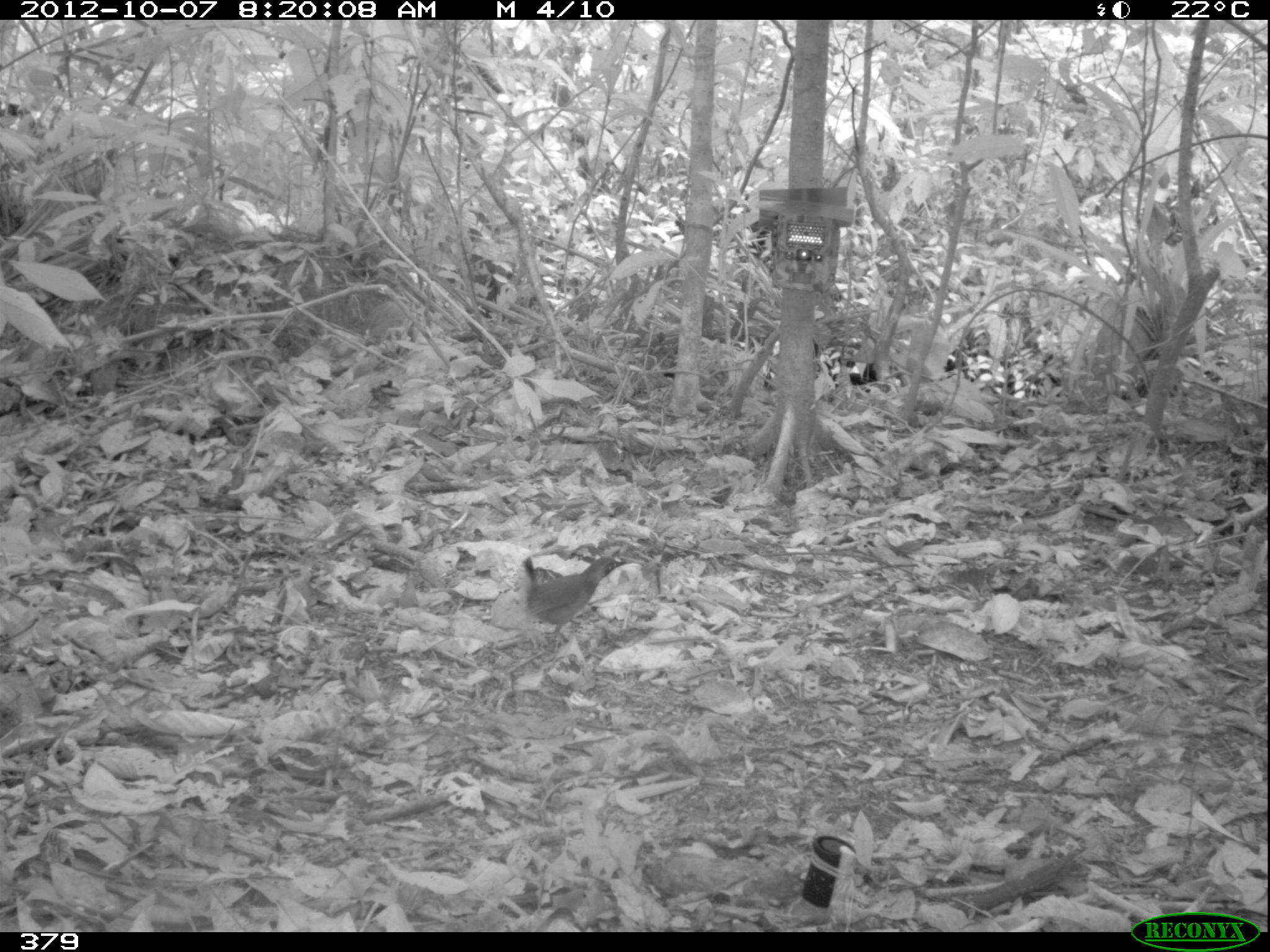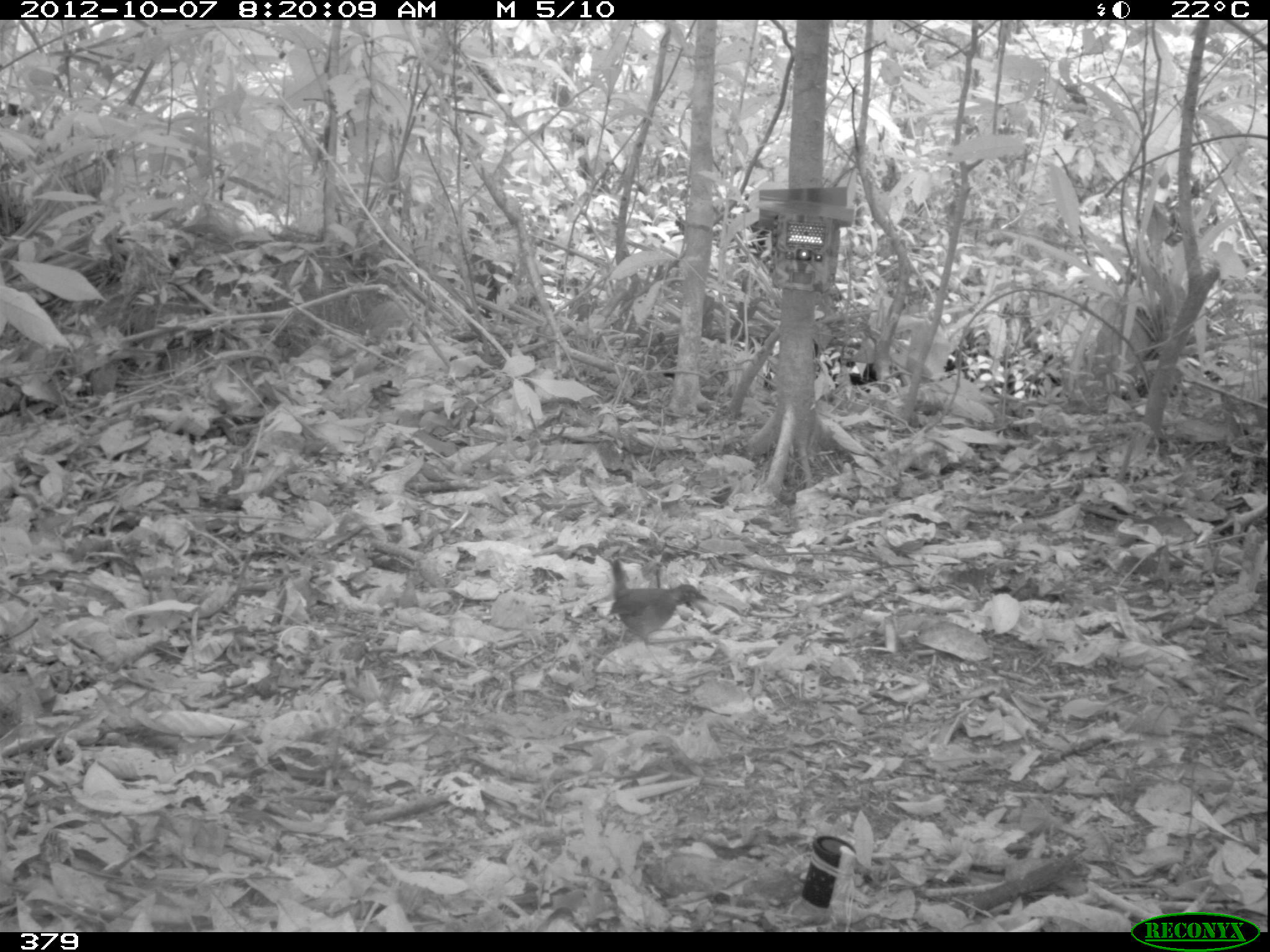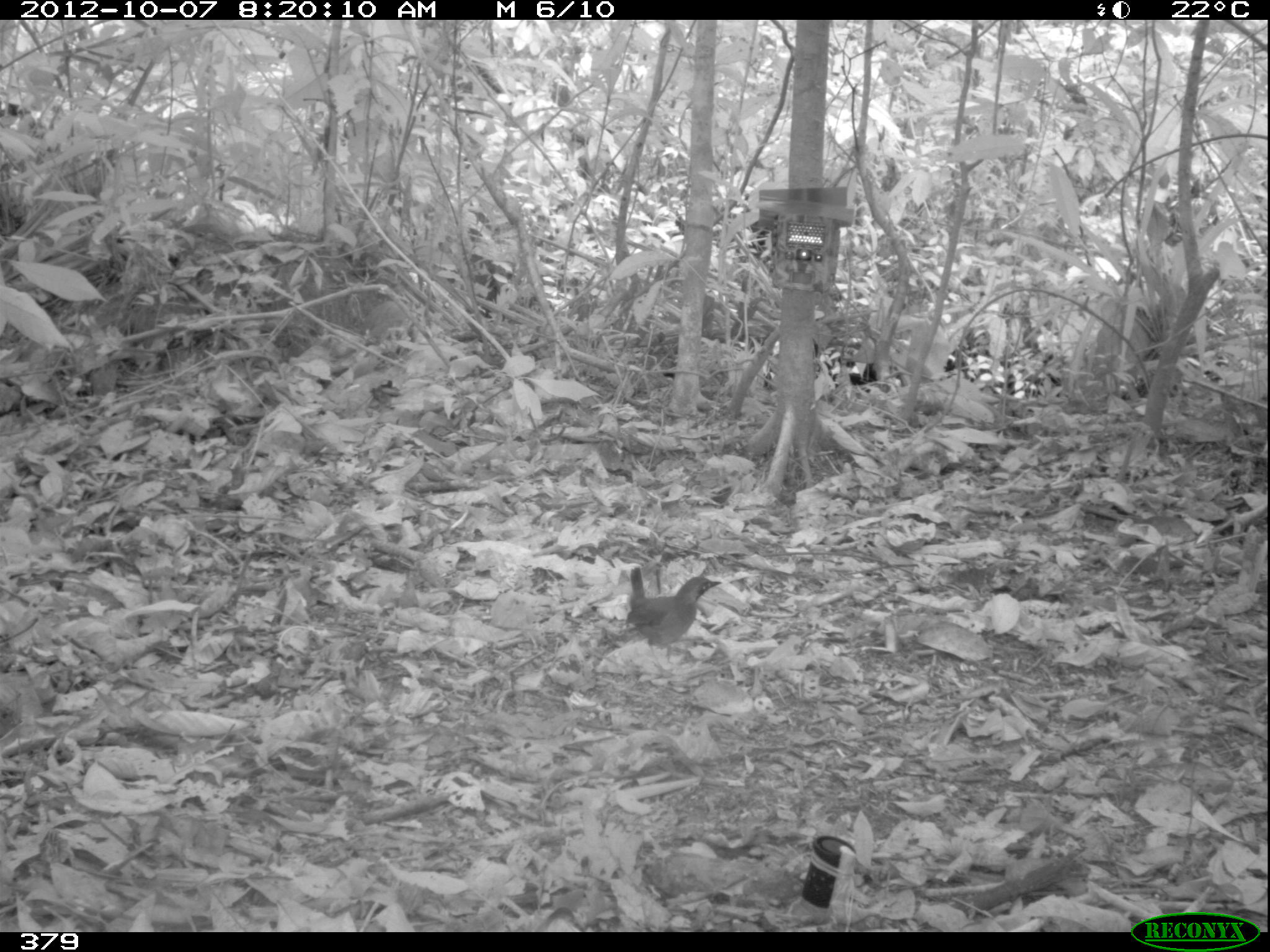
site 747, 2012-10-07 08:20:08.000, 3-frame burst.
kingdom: Animalia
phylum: Chordata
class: Aves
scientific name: Aves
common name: bird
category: unknown bird